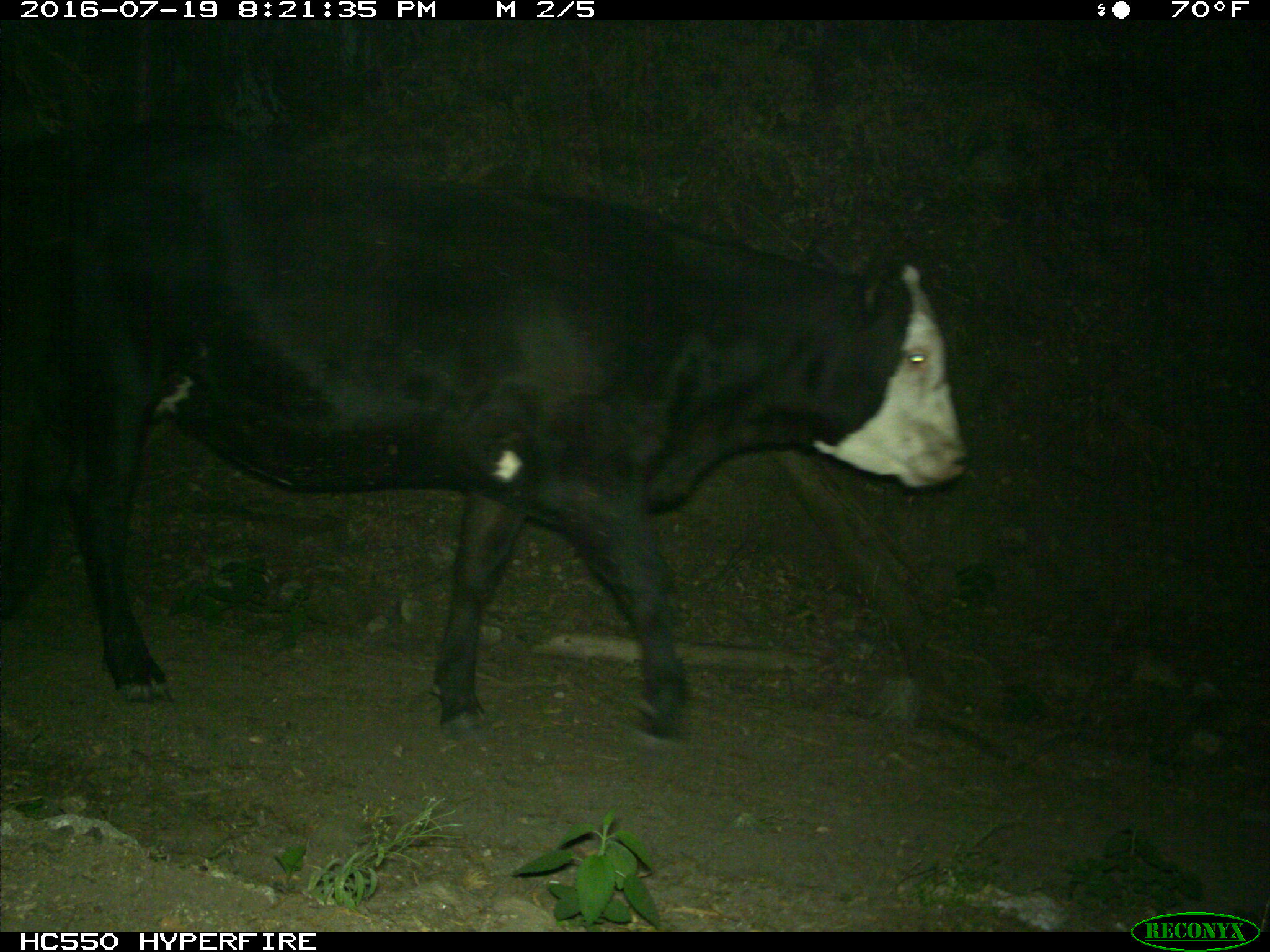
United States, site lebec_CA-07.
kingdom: Animalia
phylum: Chordata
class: Mammalia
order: Artiodactyla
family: Bovidae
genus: Bos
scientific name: Bos taurus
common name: domestic cow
Bos taurus (domestic cow).